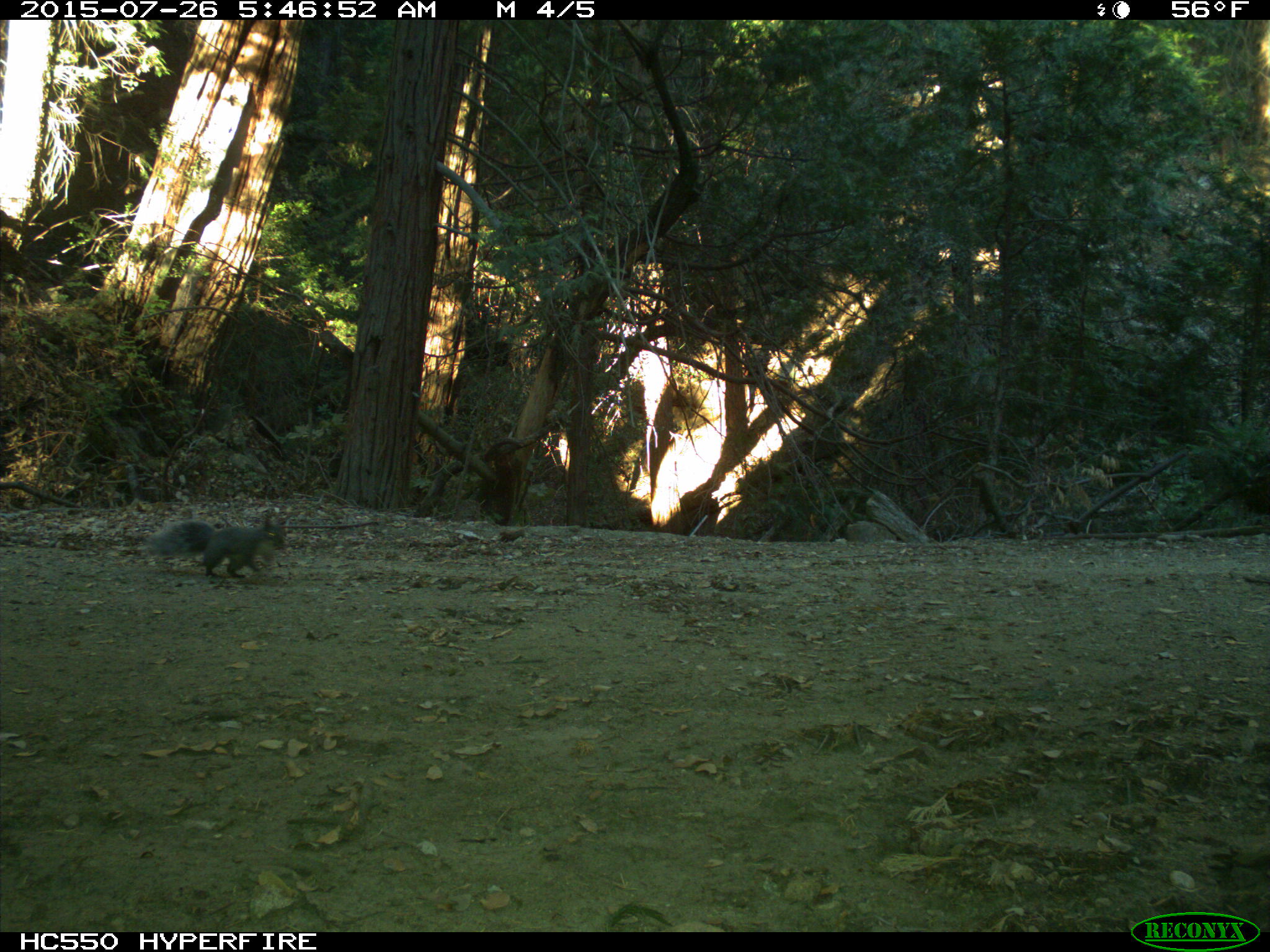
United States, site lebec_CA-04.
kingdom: Animalia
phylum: Chordata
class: Mammalia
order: Rodentia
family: Sciuridae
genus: Sciurus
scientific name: Sciurus carolinensis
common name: eastern gray squirrel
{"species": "Sciurus carolinensis (eastern gray squirrel)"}